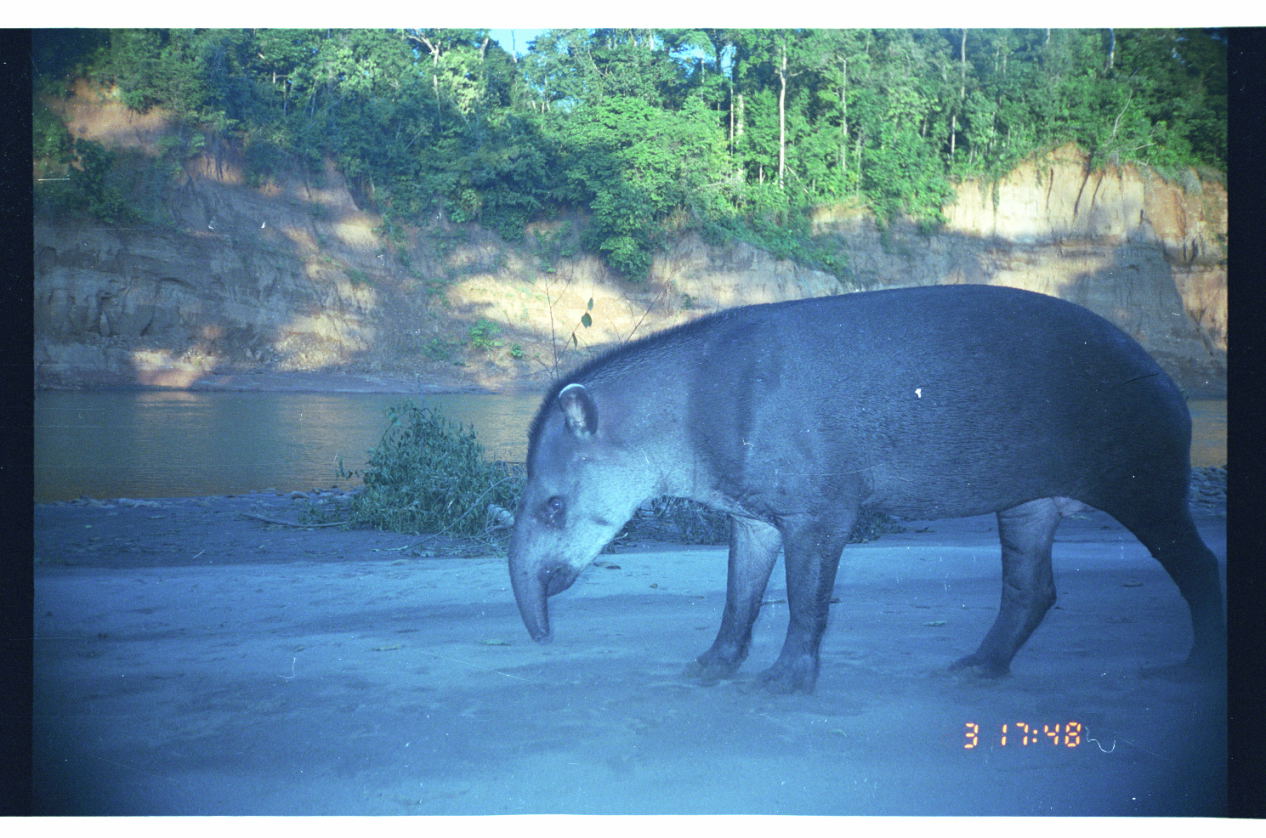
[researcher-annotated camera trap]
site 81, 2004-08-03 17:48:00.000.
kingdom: Animalia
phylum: Chordata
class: Mammalia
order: Perissodactyla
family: Tapiridae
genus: Tapirus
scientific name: Tapirus terrestris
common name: south american tapir